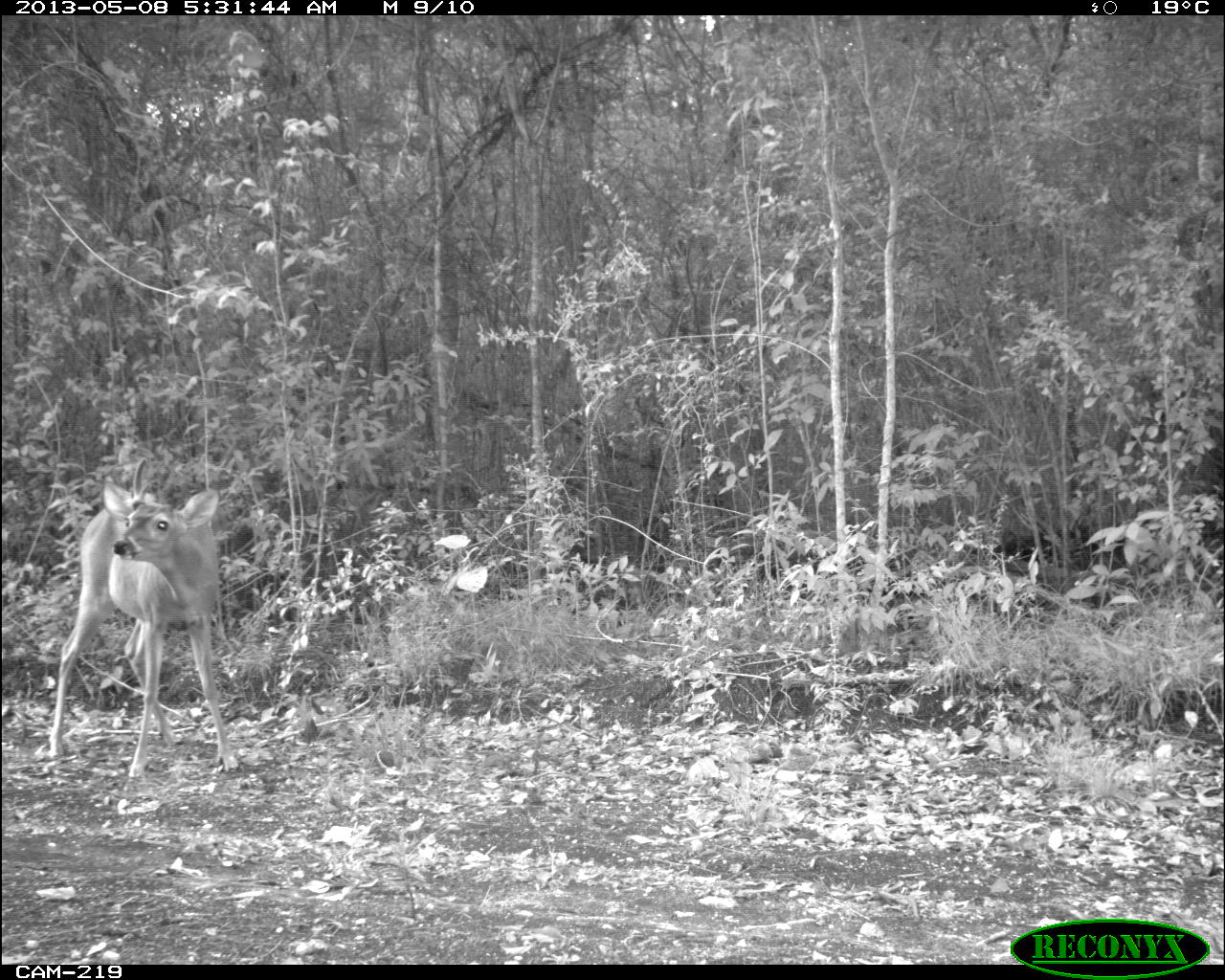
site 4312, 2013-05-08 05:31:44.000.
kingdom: Animalia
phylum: Chordata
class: Mammalia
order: Artiodactyla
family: Cervidae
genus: Odocoileus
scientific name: Odocoileus virginianus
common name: white-tailed deer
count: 1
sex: male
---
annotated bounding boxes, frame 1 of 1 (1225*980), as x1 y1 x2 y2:
odocoileus virginianus: 46 457 234 777